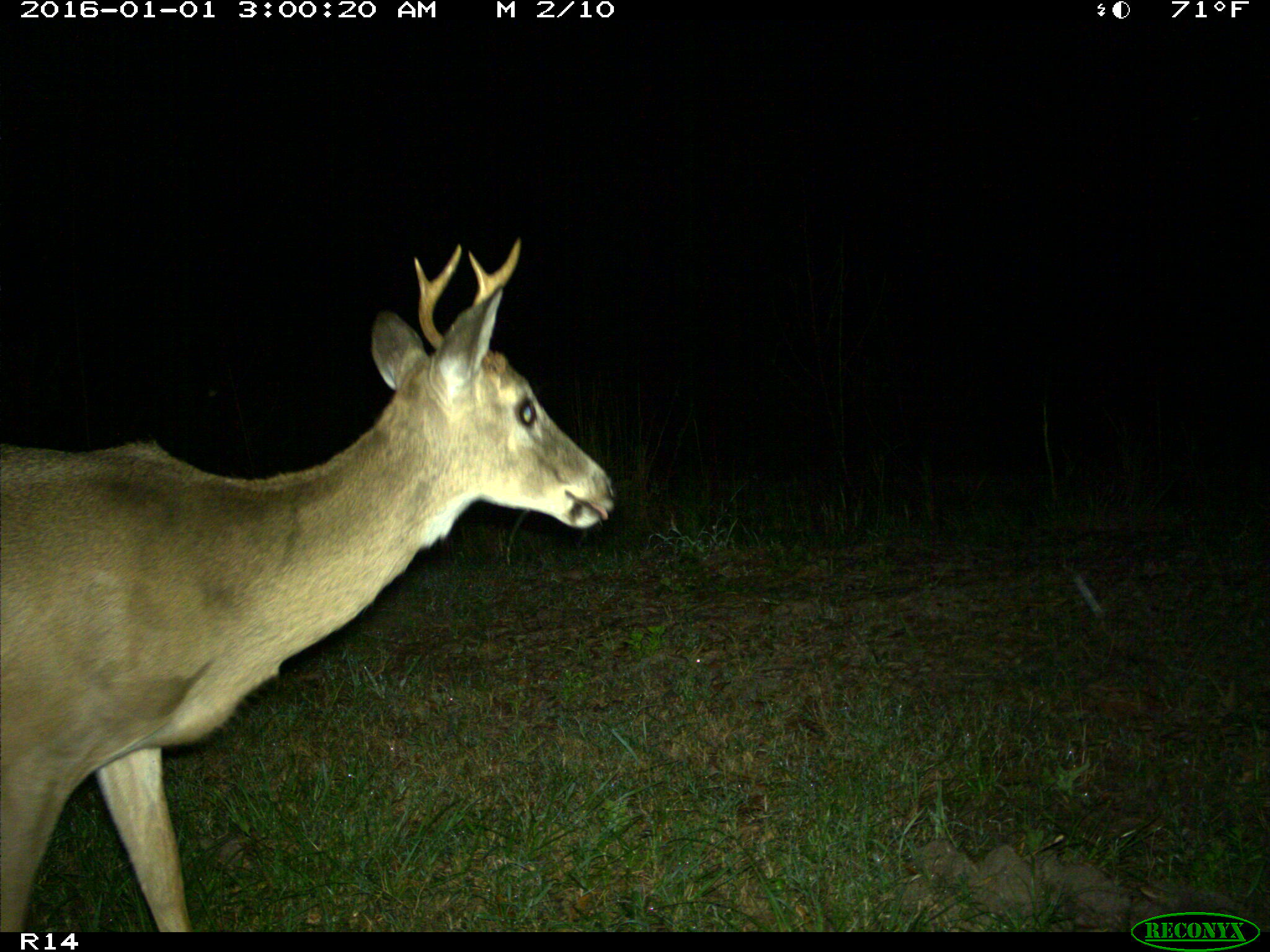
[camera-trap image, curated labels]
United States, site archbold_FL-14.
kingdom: Animalia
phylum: Chordata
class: Mammalia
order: Artiodactyla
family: Cervidae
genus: Odocoileus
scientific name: Odocoileus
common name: deer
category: unidentified deer